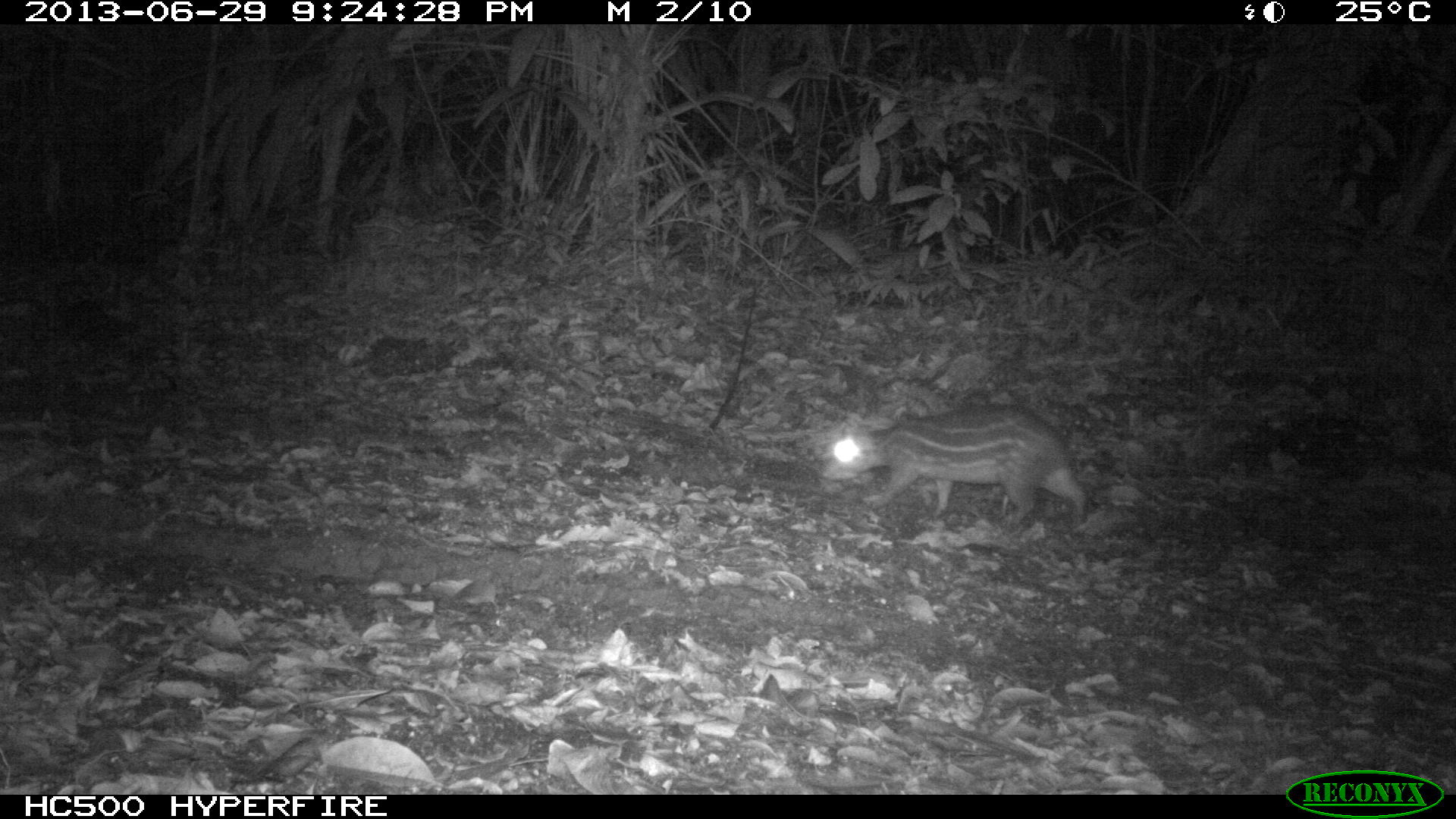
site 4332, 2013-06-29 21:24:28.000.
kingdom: Animalia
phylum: Chordata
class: Mammalia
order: Rodentia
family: Cuniculidae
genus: Cuniculus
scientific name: Cuniculus paca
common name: lowland paca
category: agouti paca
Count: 1.